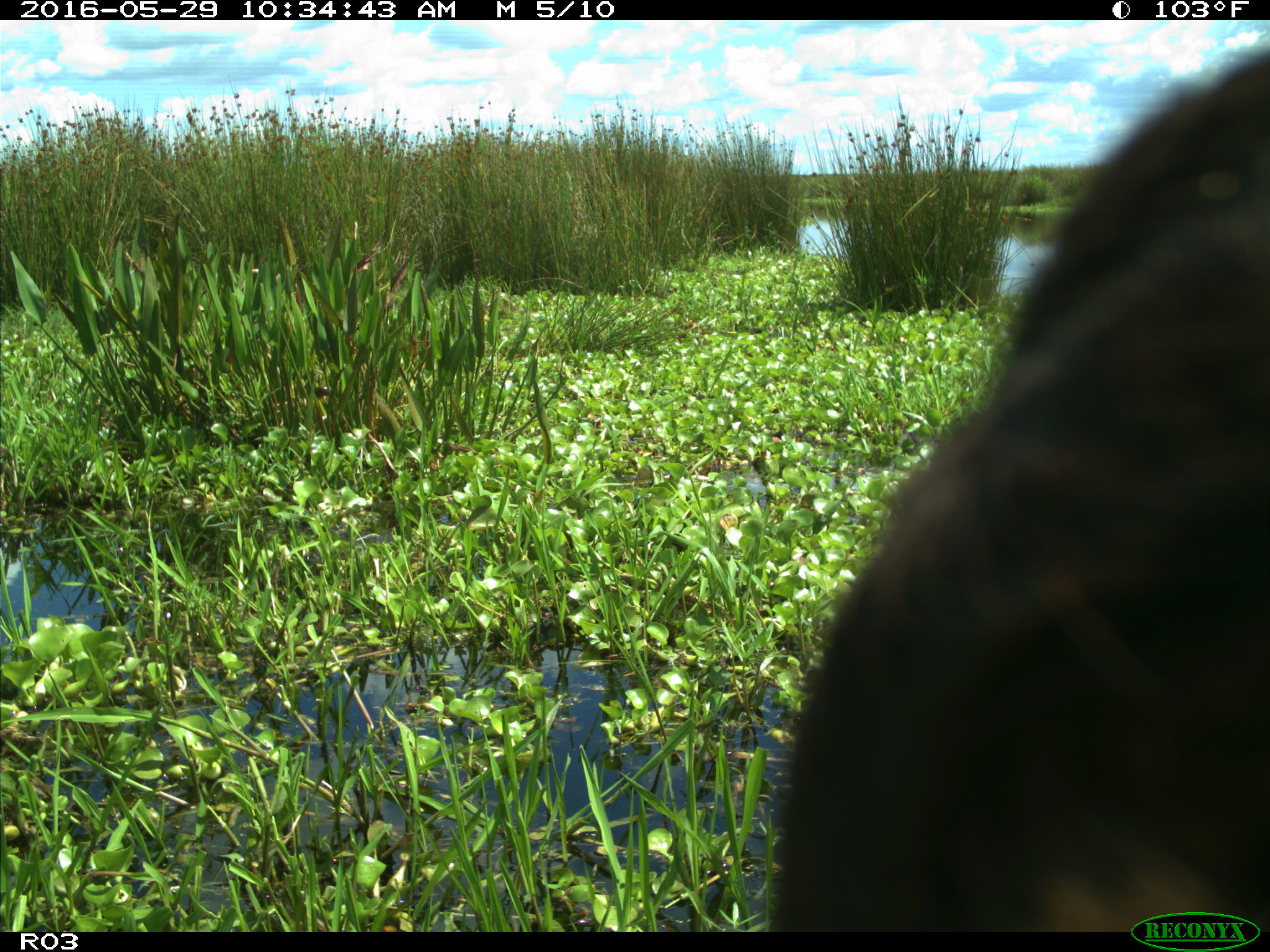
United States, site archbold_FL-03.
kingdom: Animalia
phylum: Chordata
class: Mammalia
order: Artiodactyla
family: Bovidae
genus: Bos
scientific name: Bos taurus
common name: domestic cow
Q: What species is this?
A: Bos taurus (domestic cow).